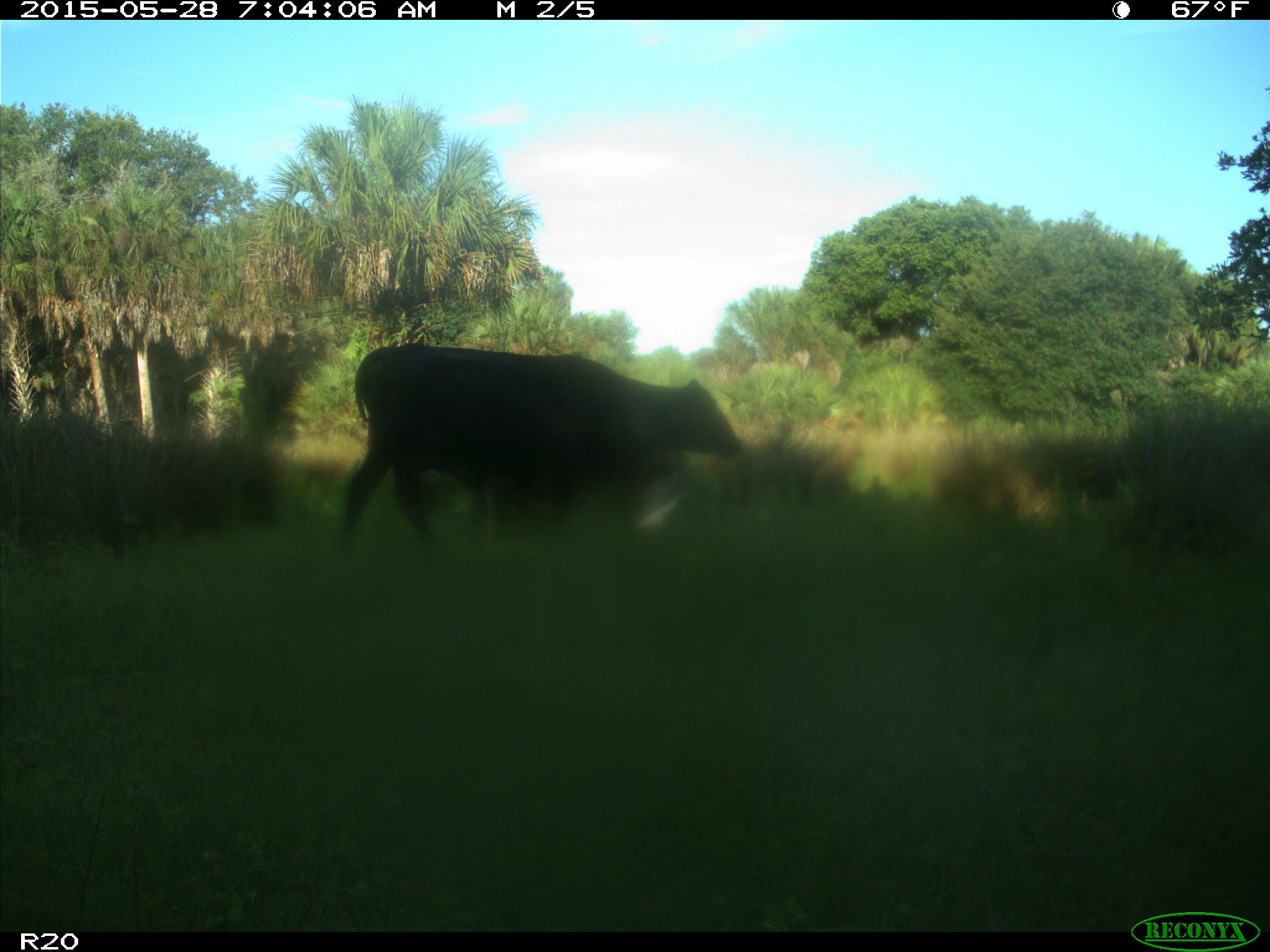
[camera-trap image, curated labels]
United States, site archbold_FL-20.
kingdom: Animalia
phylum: Chordata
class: Mammalia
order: Artiodactyla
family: Bovidae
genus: Bos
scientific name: Bos taurus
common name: domestic cow